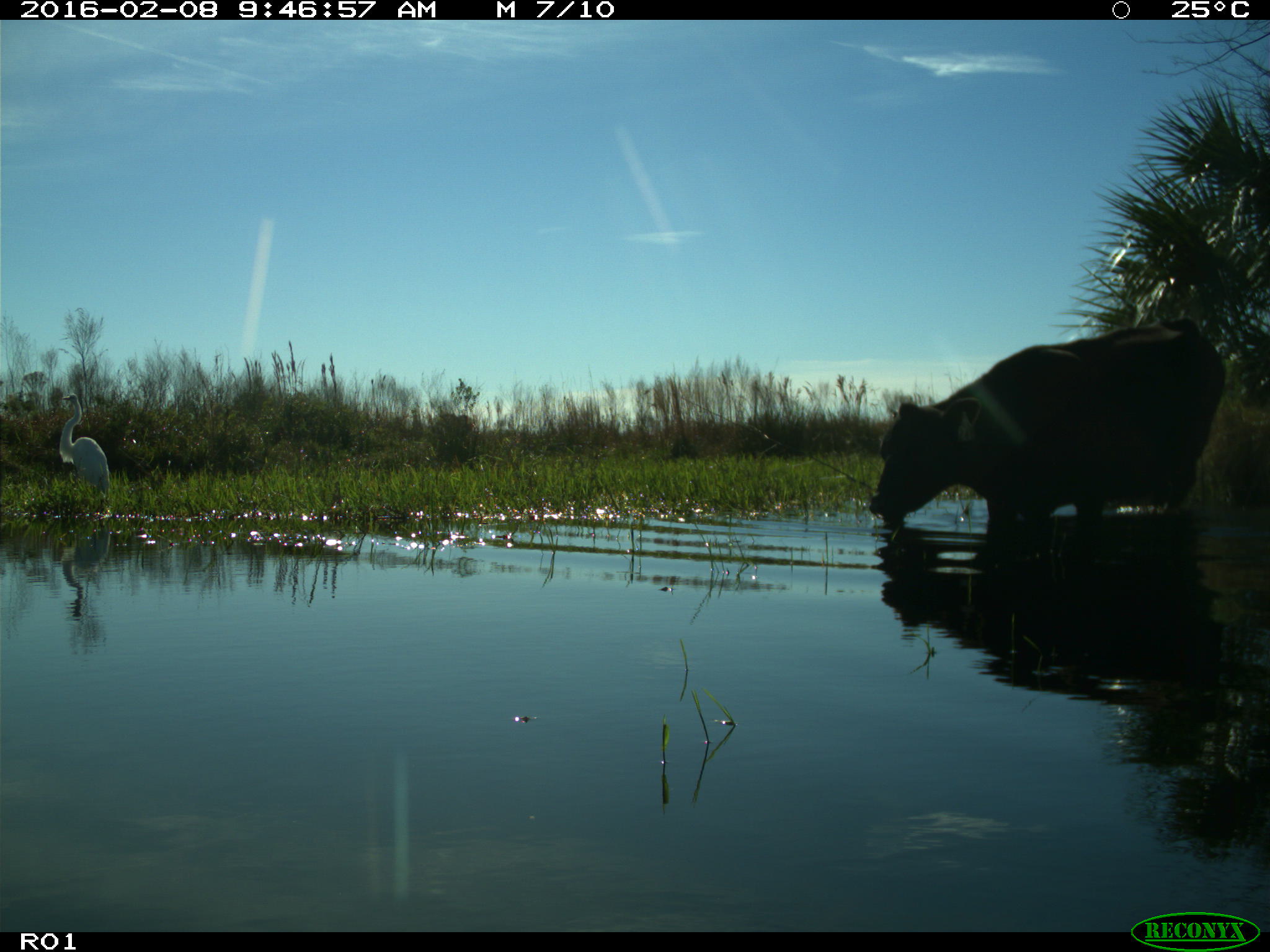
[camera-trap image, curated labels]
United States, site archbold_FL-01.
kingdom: Animalia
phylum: Chordata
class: Mammalia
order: Artiodactyla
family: Bovidae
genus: Bos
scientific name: Bos taurus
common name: domestic cow